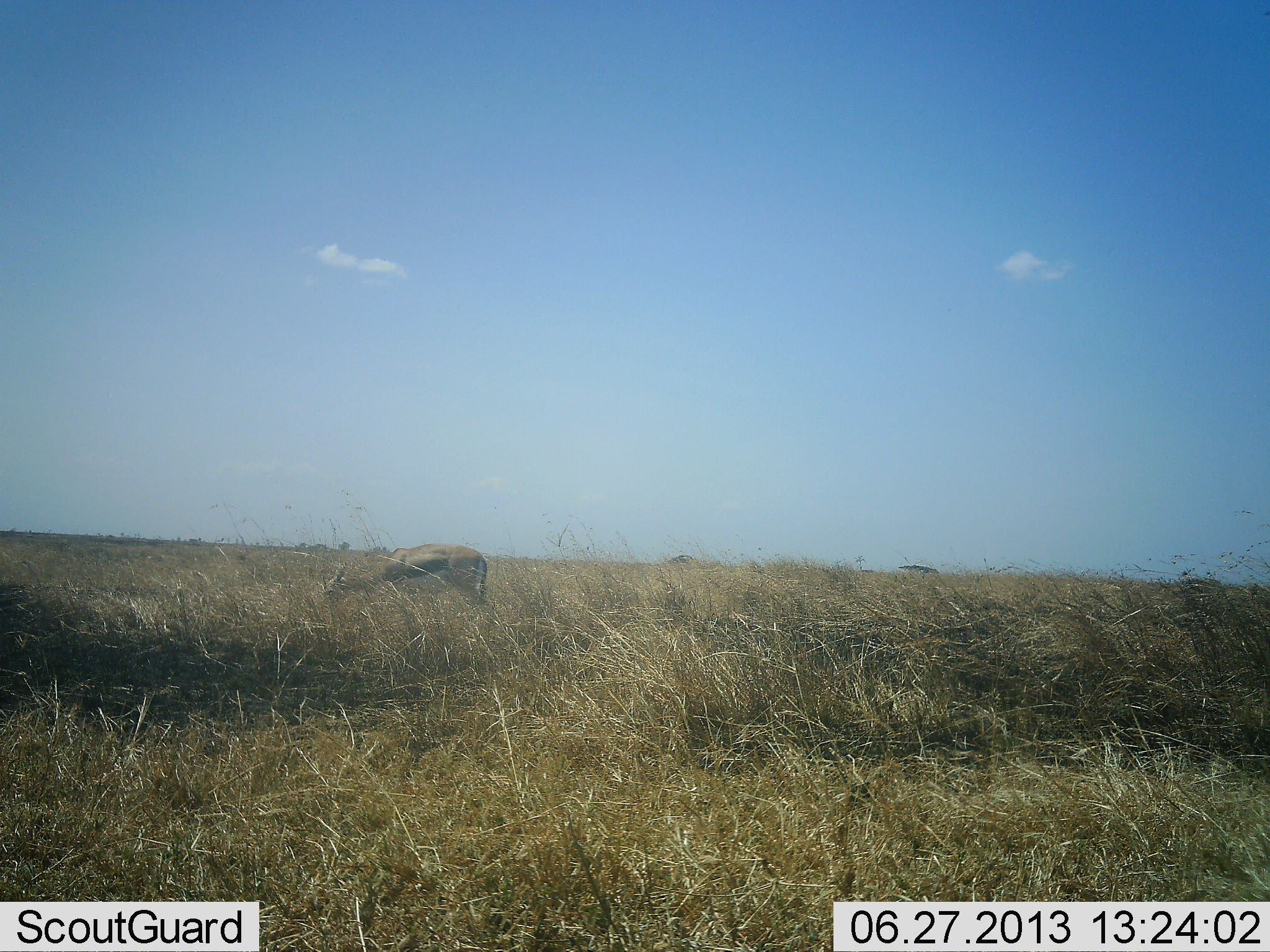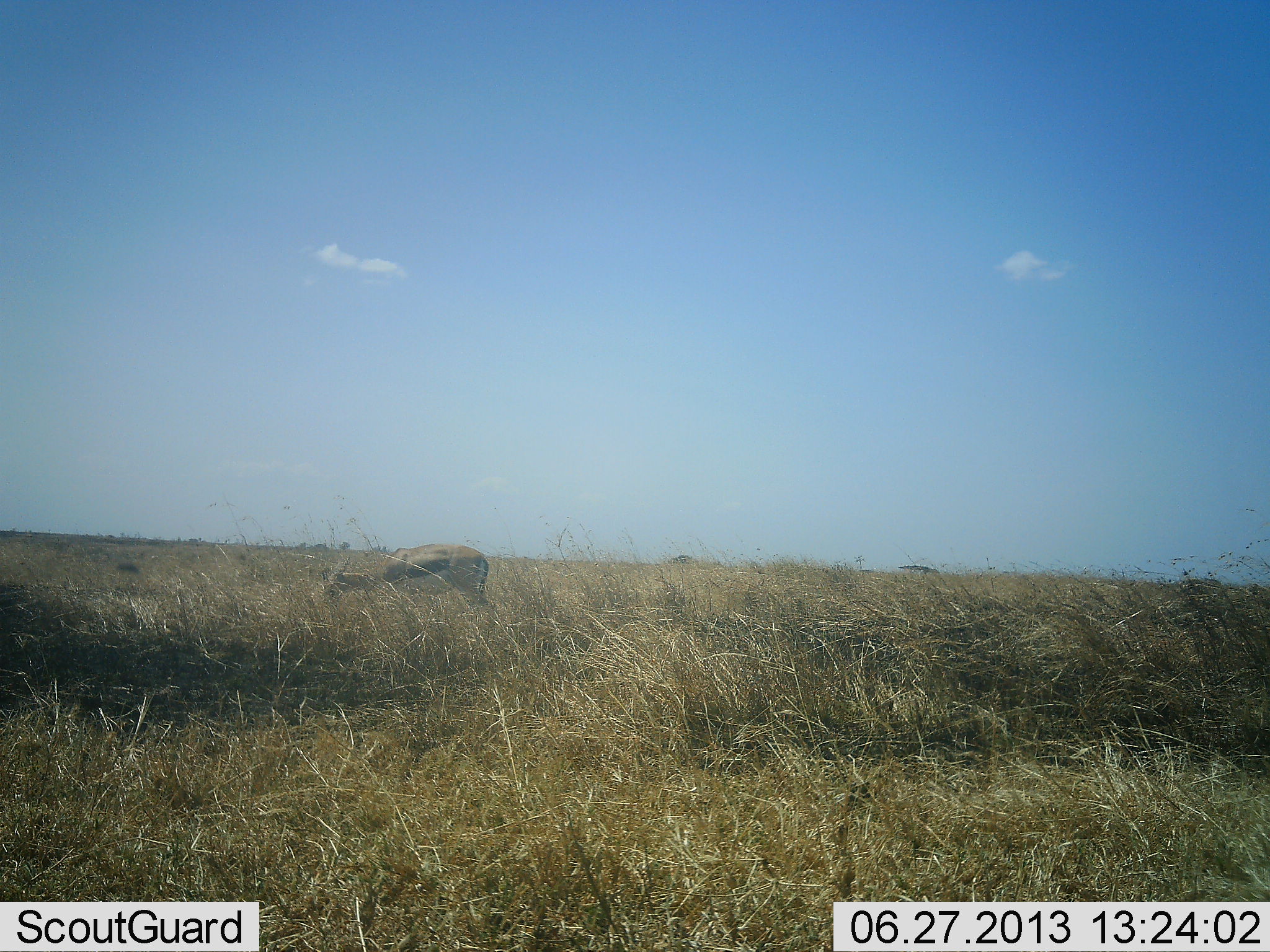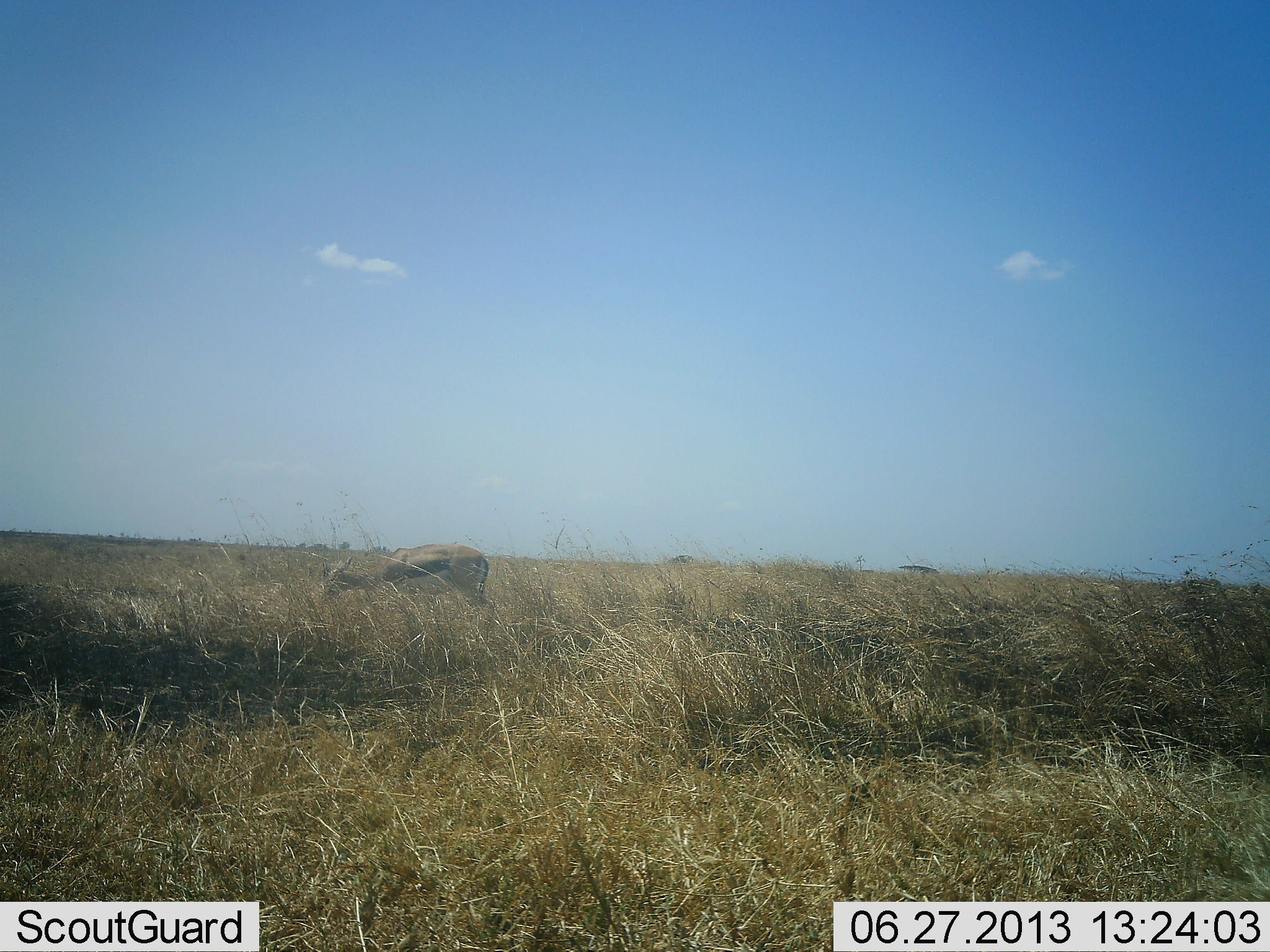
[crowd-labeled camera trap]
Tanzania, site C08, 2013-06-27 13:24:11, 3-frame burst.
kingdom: Animalia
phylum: Chordata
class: Mammalia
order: Artiodactyla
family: Bovidae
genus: Eudorcas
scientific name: Eudorcas thomsonii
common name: thomson's gazelle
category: gazellethomsons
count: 1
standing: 32%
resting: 0%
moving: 5%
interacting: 0%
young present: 0%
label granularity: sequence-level